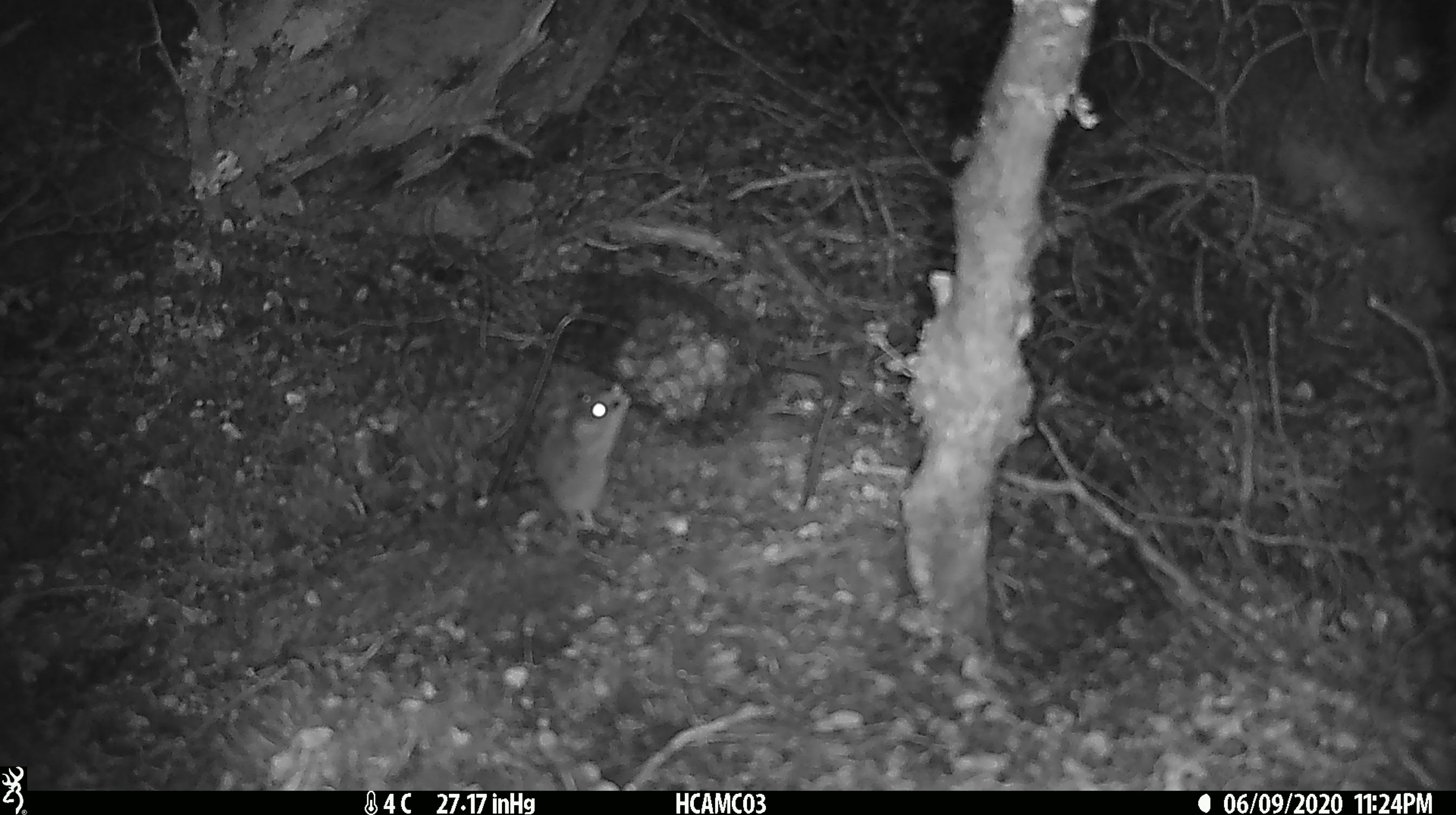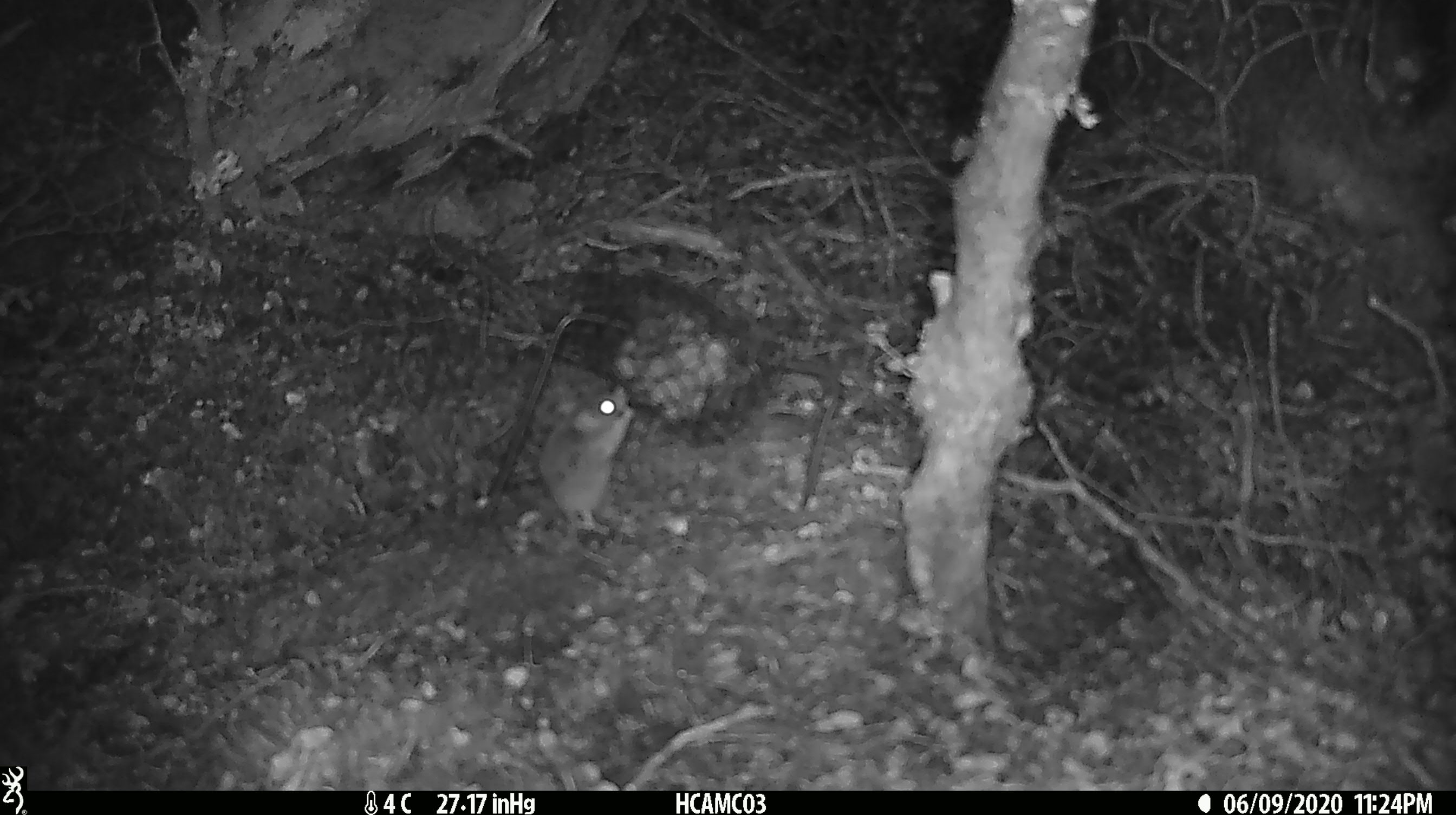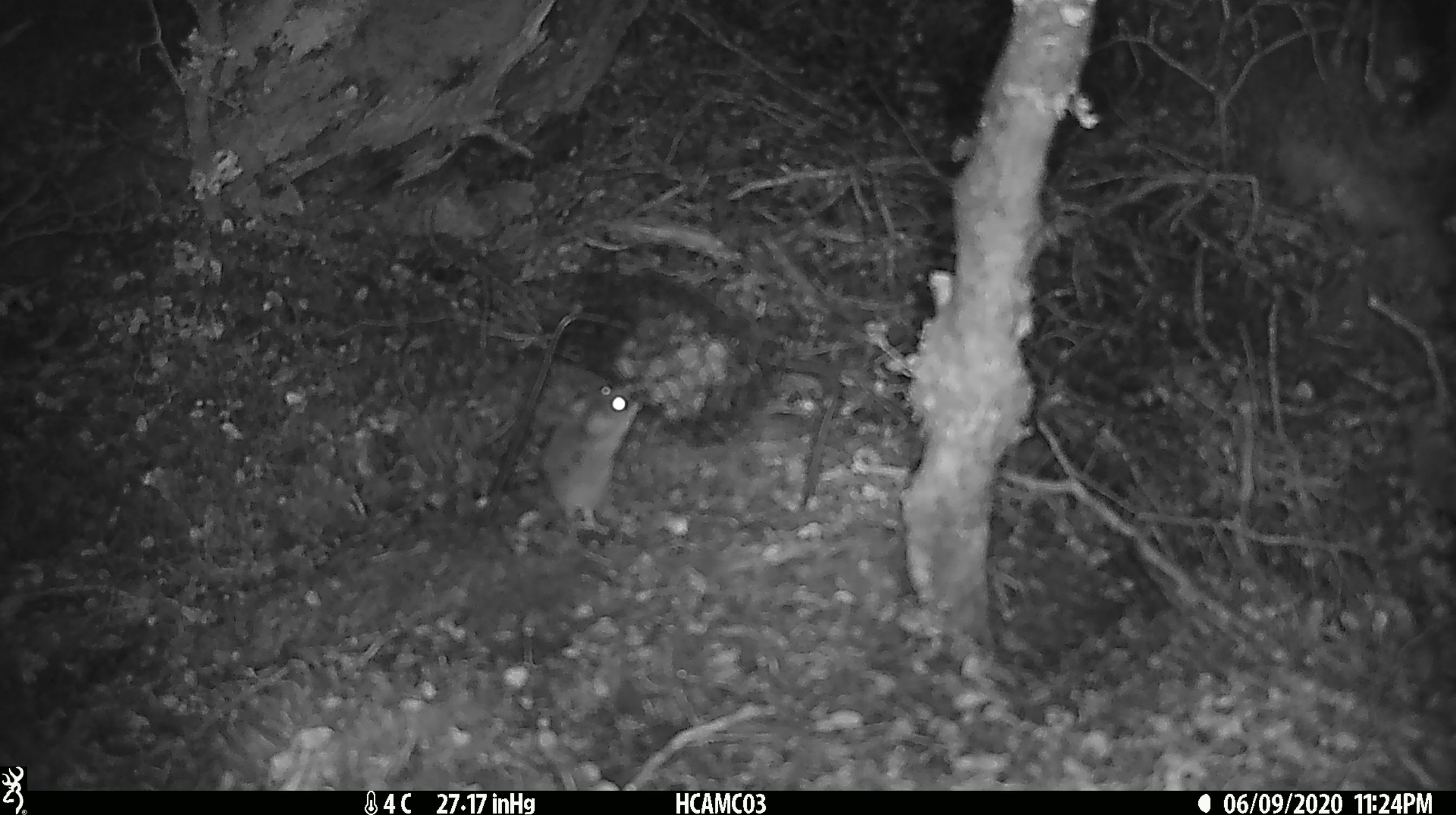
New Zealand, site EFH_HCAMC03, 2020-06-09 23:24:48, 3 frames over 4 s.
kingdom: Animalia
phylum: Chordata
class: Mammalia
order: Rodentia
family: Muridae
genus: Mus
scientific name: Mus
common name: mouse